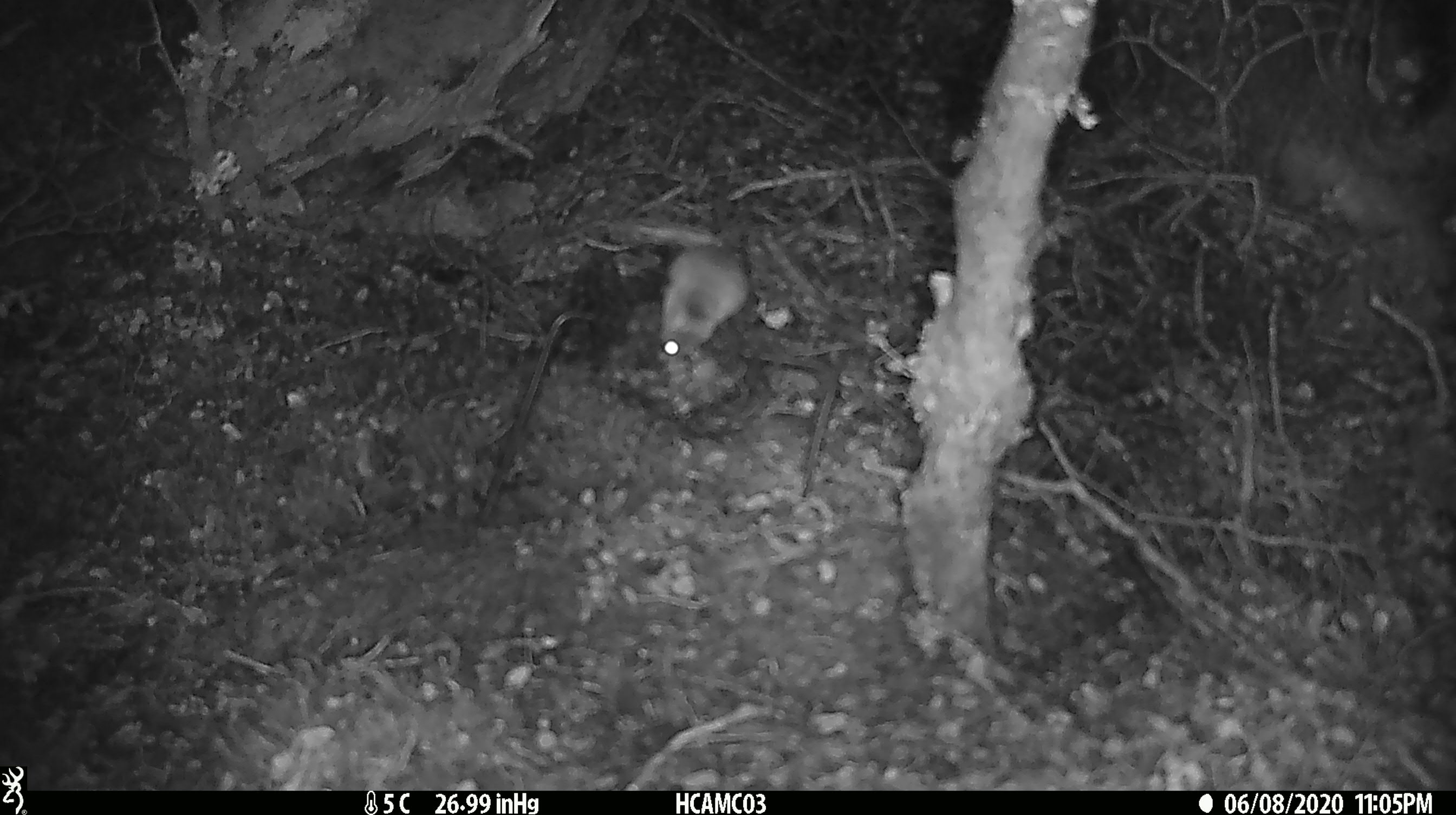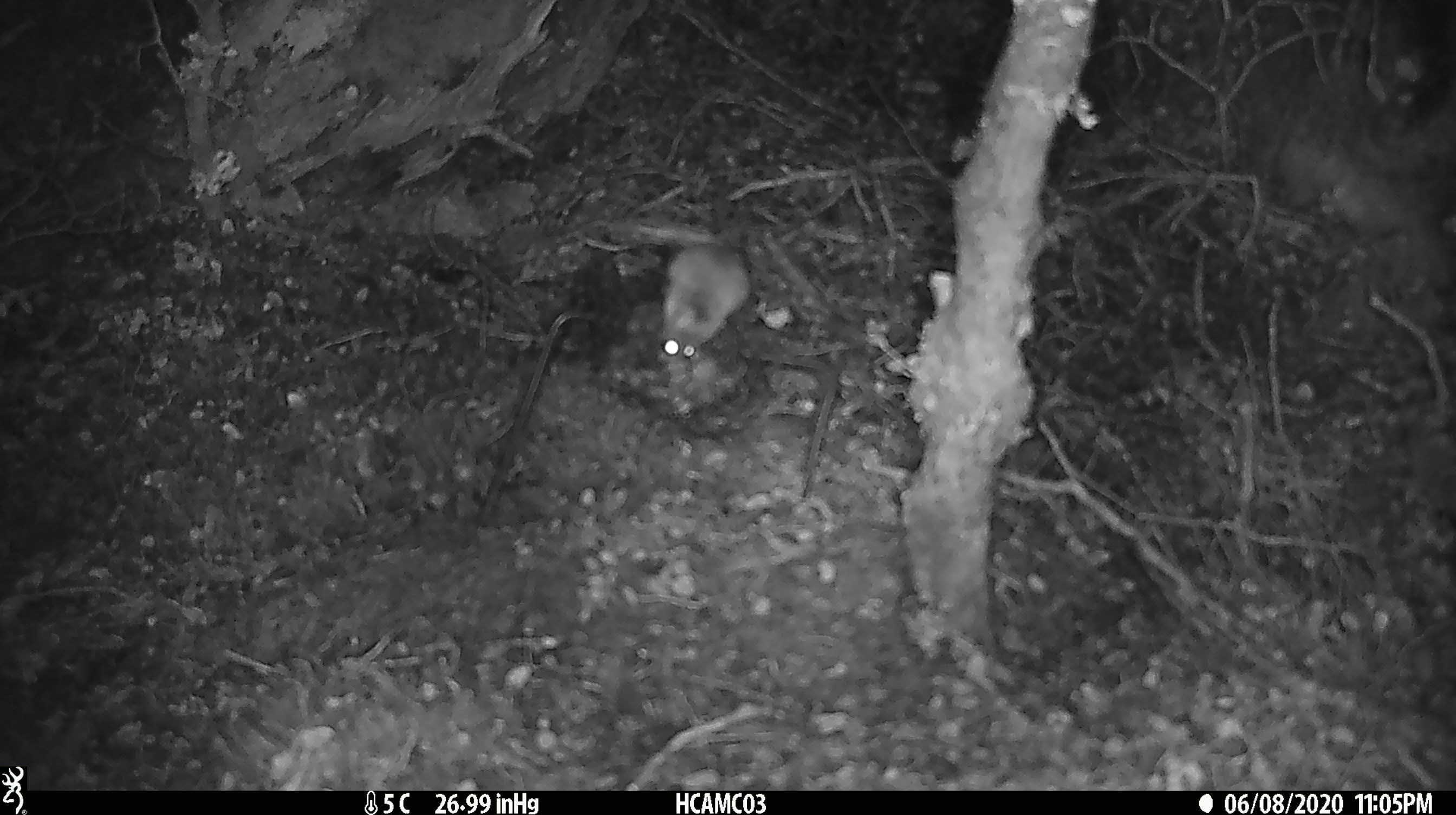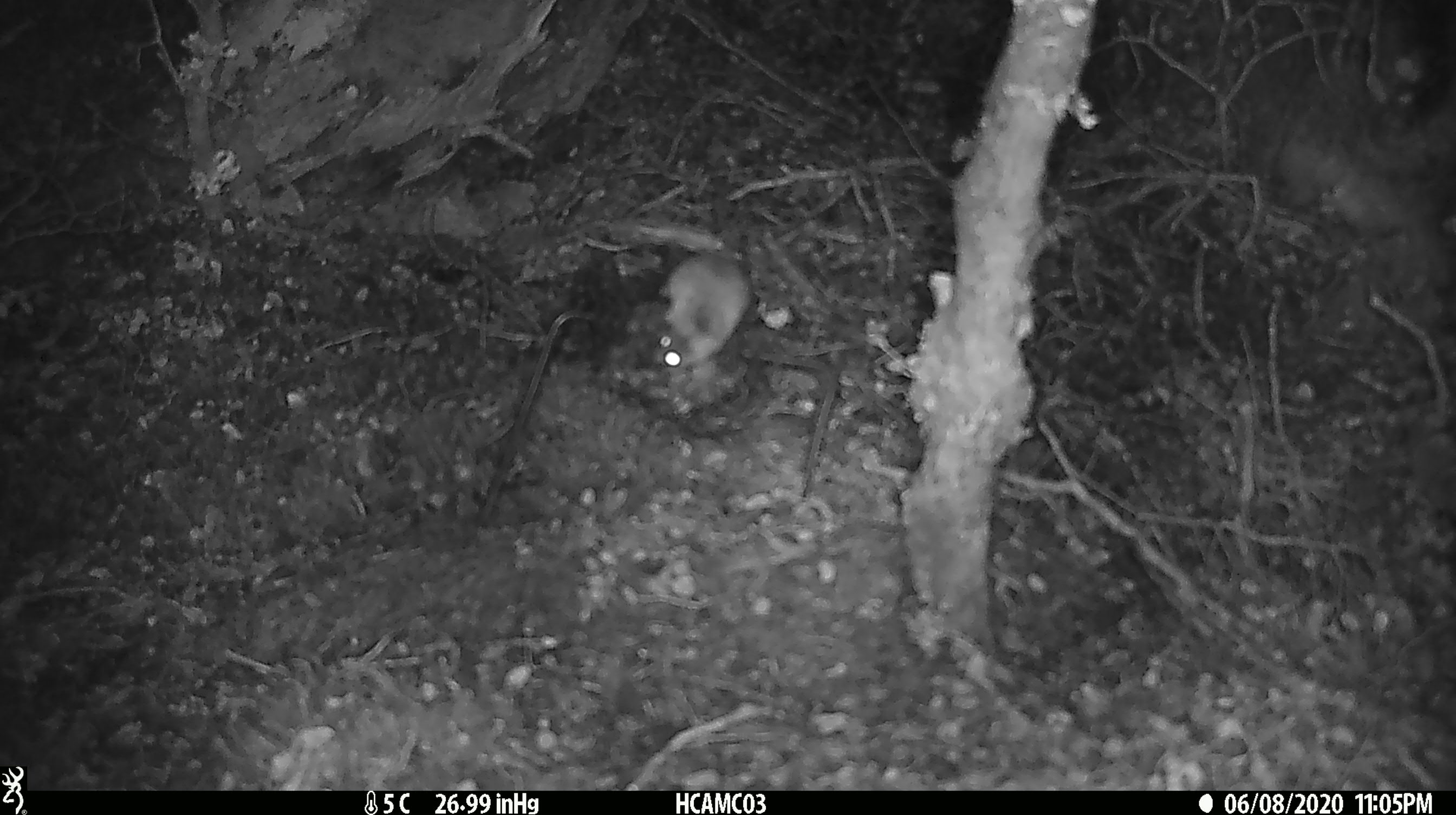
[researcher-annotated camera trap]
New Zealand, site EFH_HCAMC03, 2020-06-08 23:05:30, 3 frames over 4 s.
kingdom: Animalia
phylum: Chordata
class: Mammalia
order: Rodentia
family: Muridae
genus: Mus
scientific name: Mus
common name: mouse